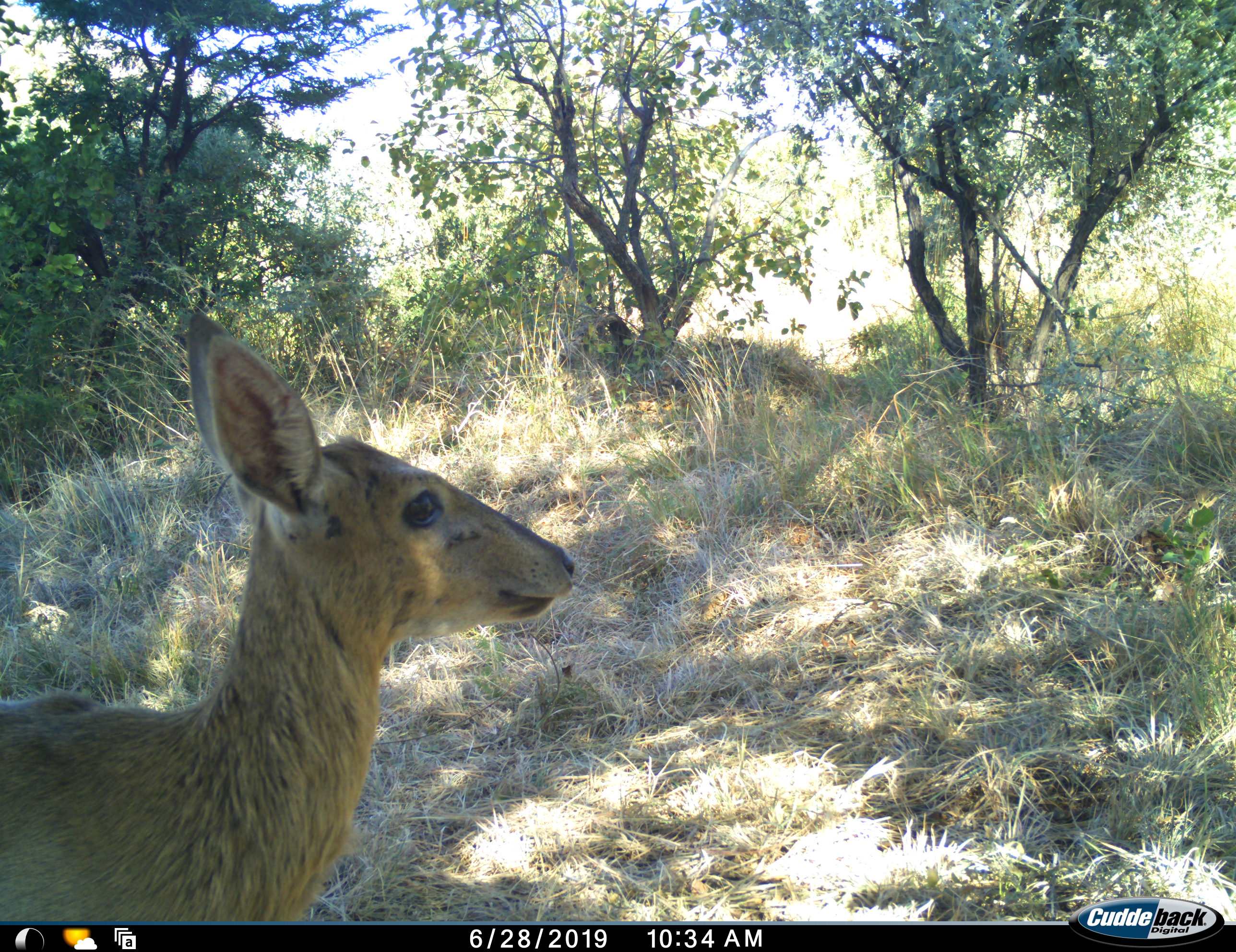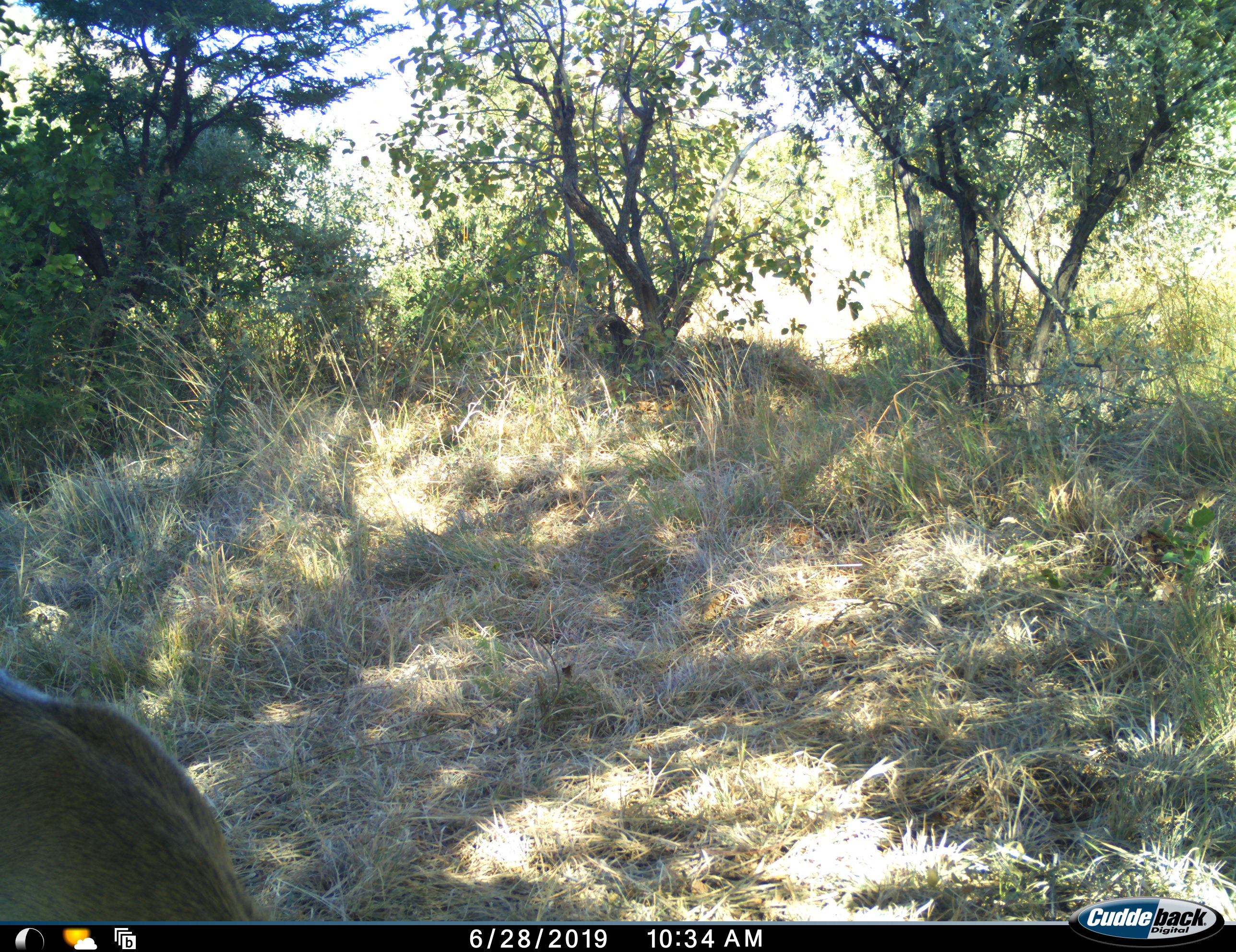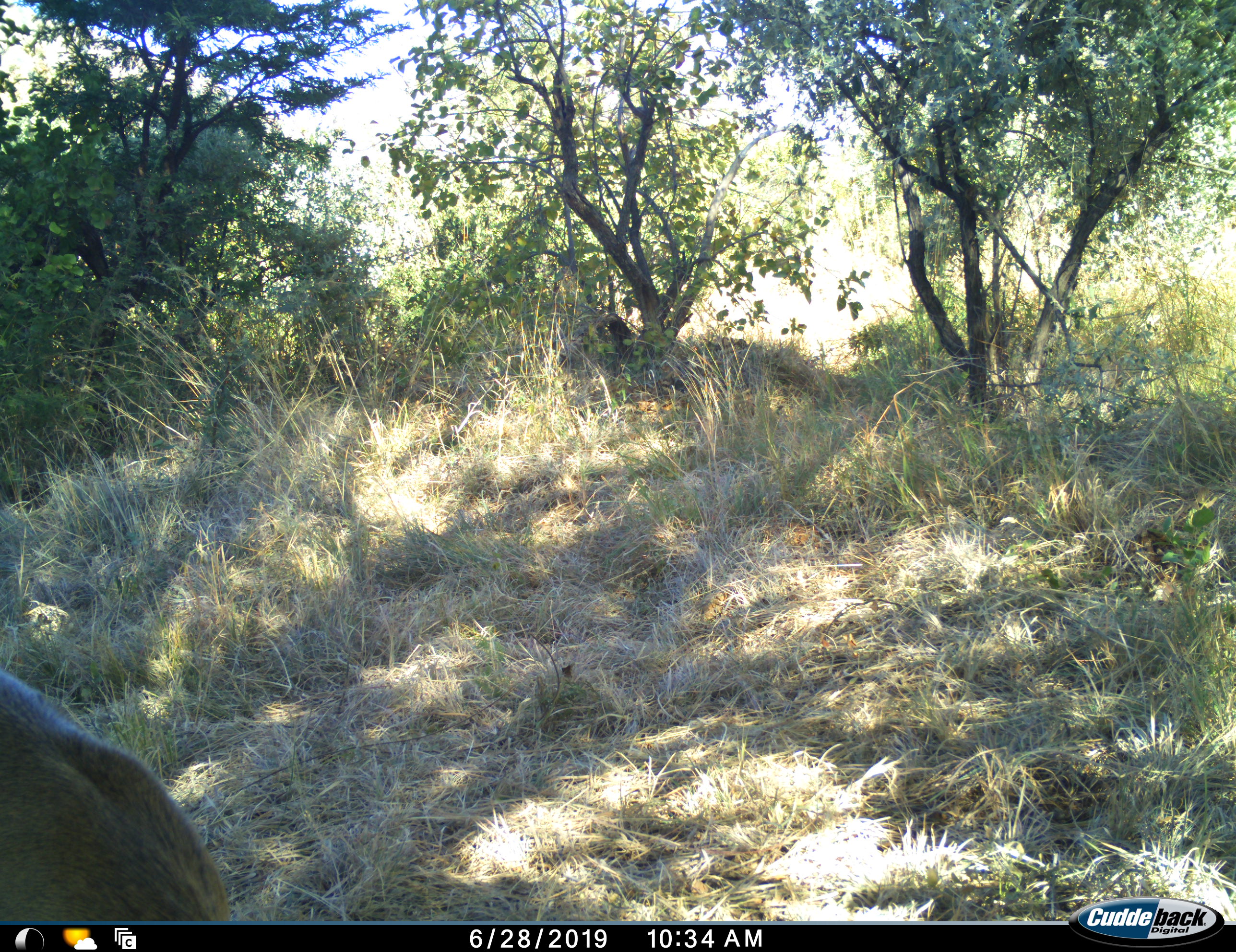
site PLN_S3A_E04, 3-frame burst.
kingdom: Animalia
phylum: Chordata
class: Mammalia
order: Artiodactyla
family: Bovidae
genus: Sylvicapra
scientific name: Sylvicapra grimmia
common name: common duiker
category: duikercommongrey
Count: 1.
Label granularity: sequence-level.